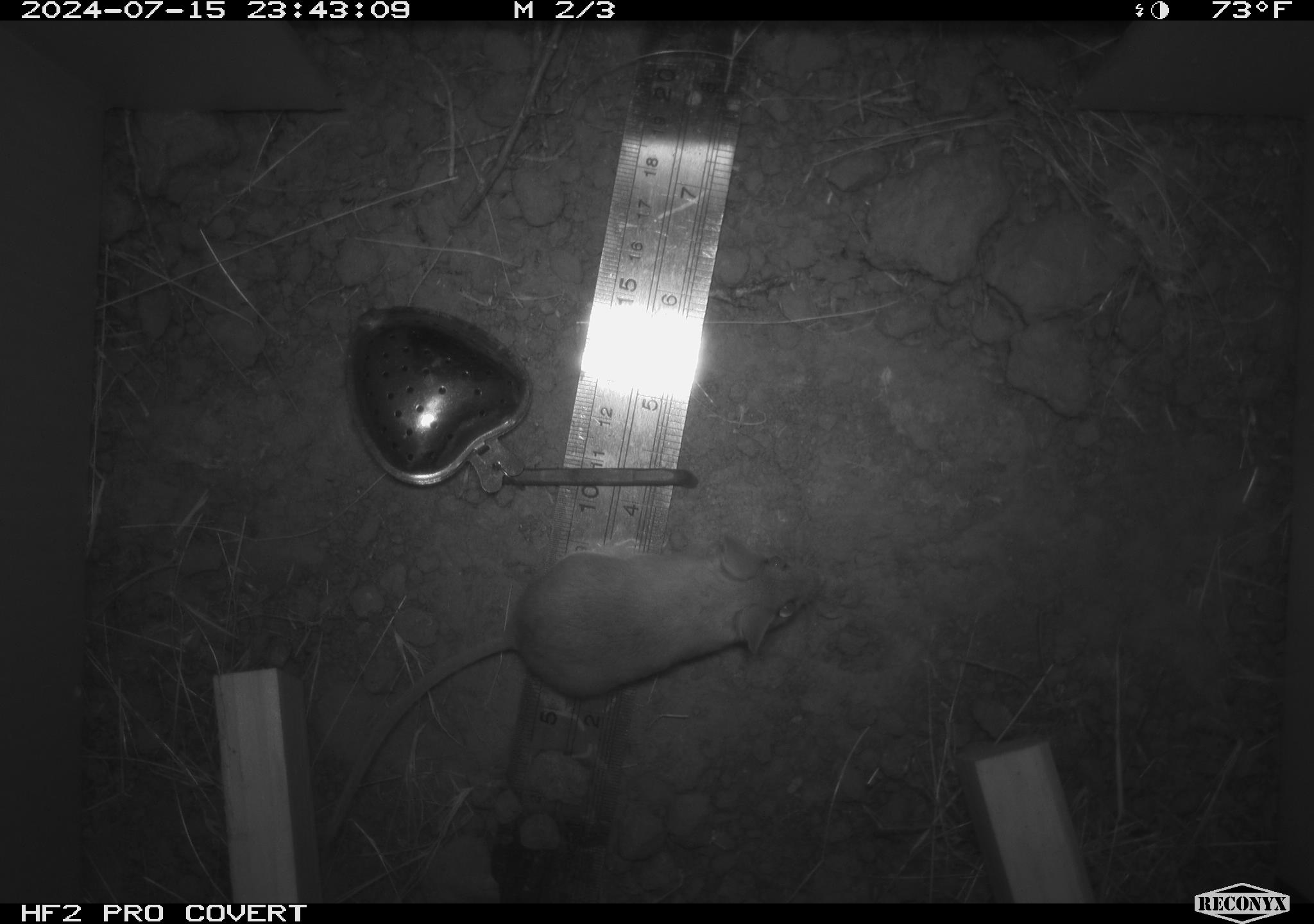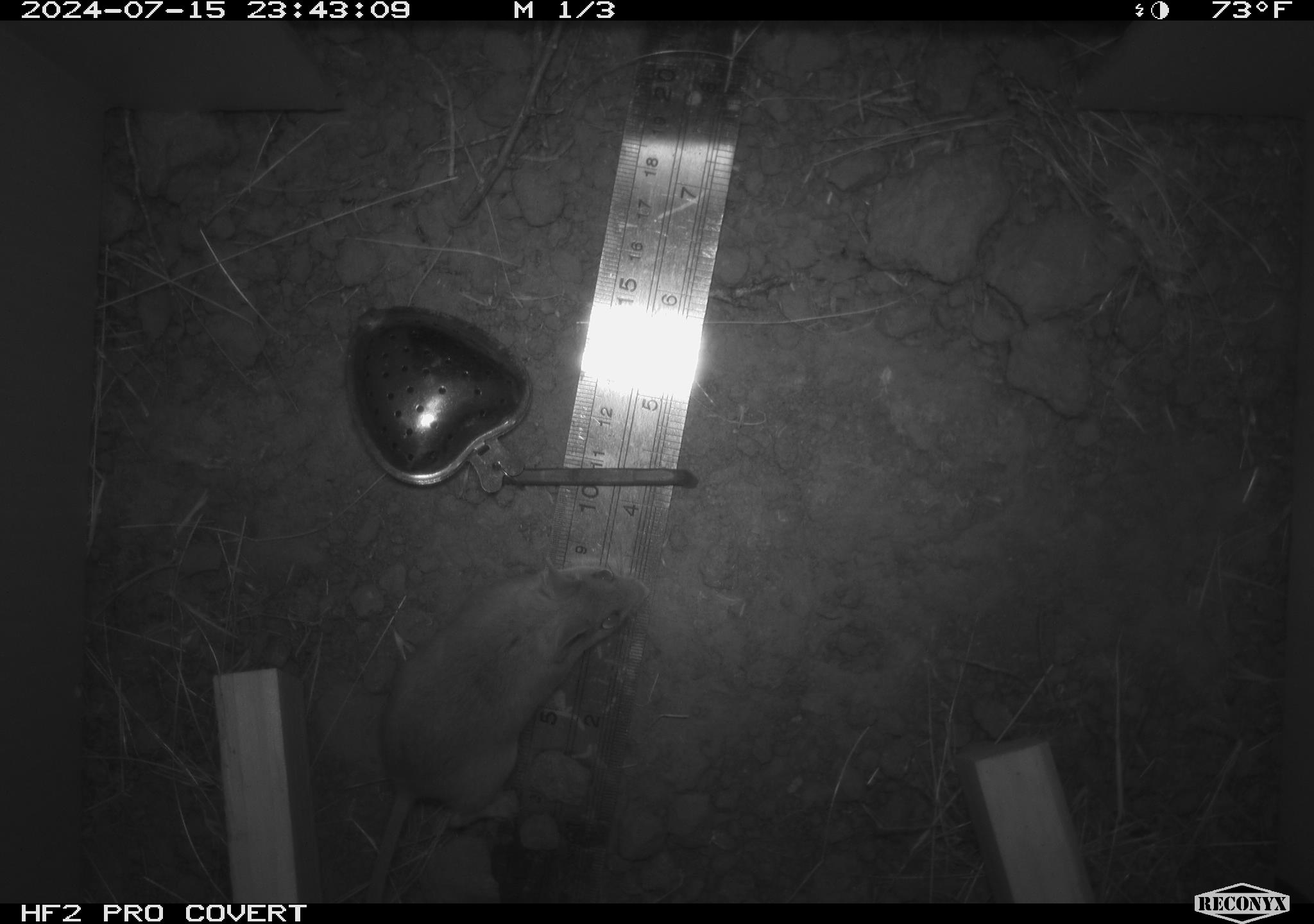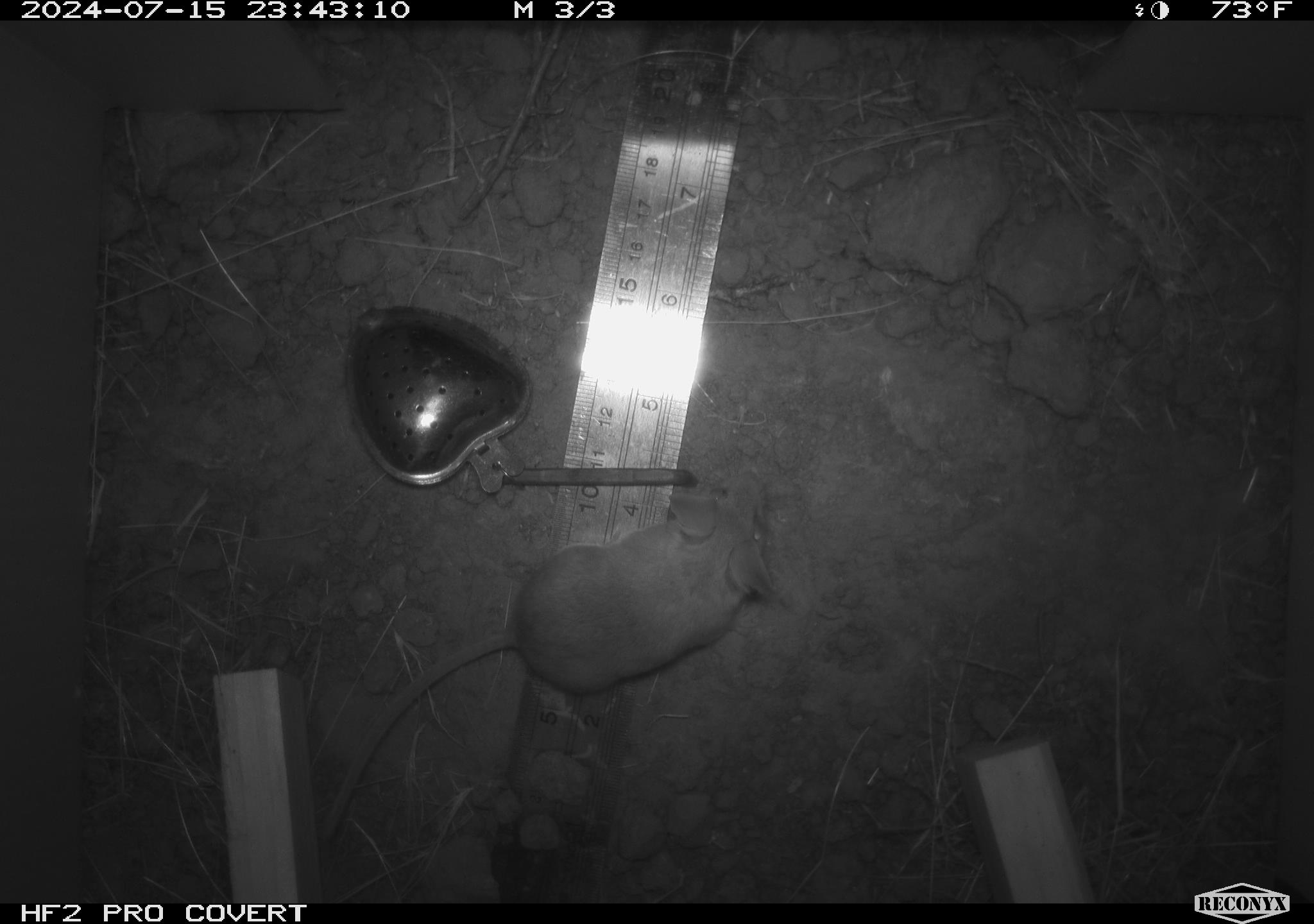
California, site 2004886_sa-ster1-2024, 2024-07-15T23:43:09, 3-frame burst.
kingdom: Animalia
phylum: Chordata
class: Mammalia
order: Rodentia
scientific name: Rodentia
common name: mouse species